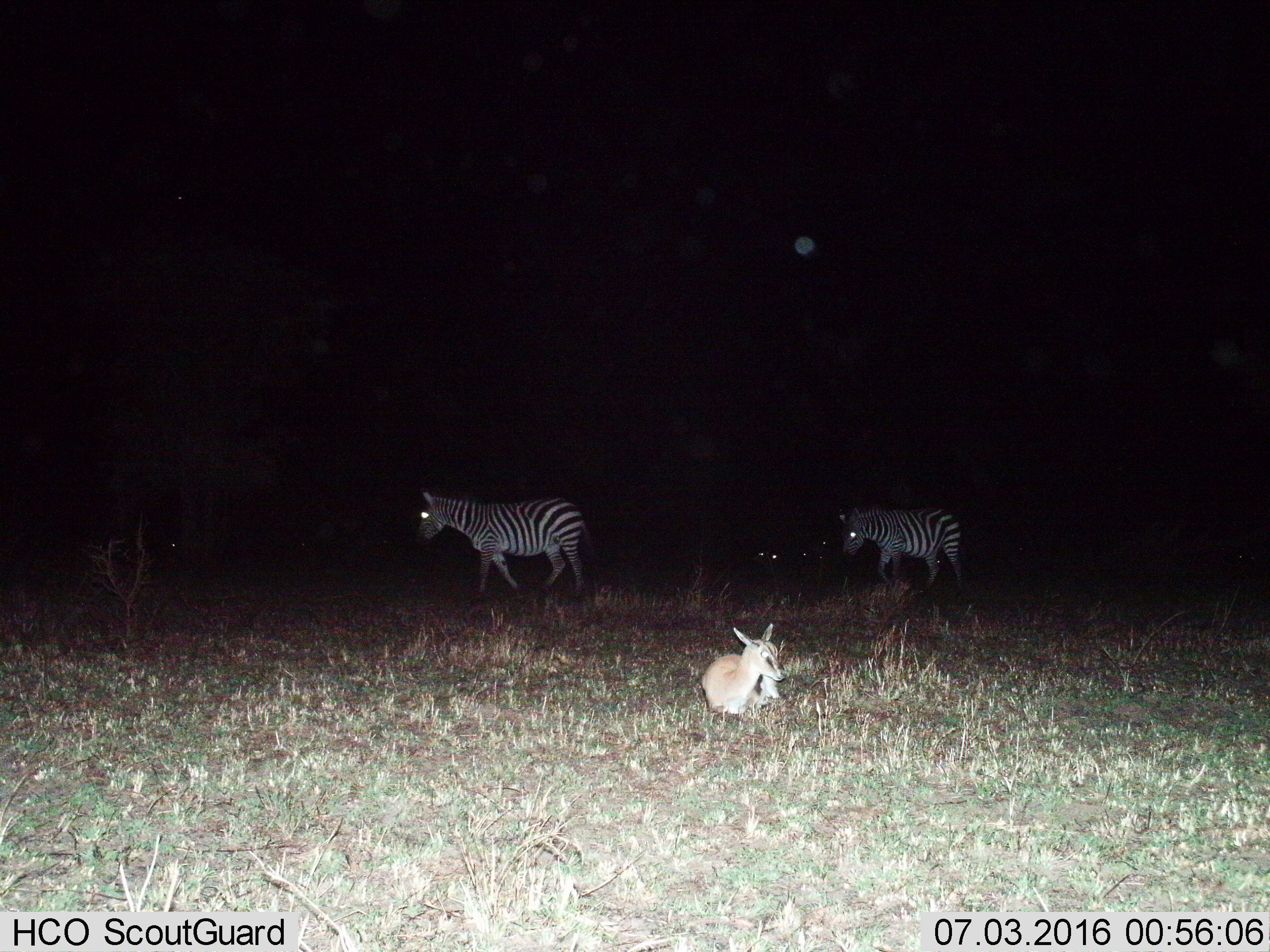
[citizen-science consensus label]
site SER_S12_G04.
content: unidentified animal